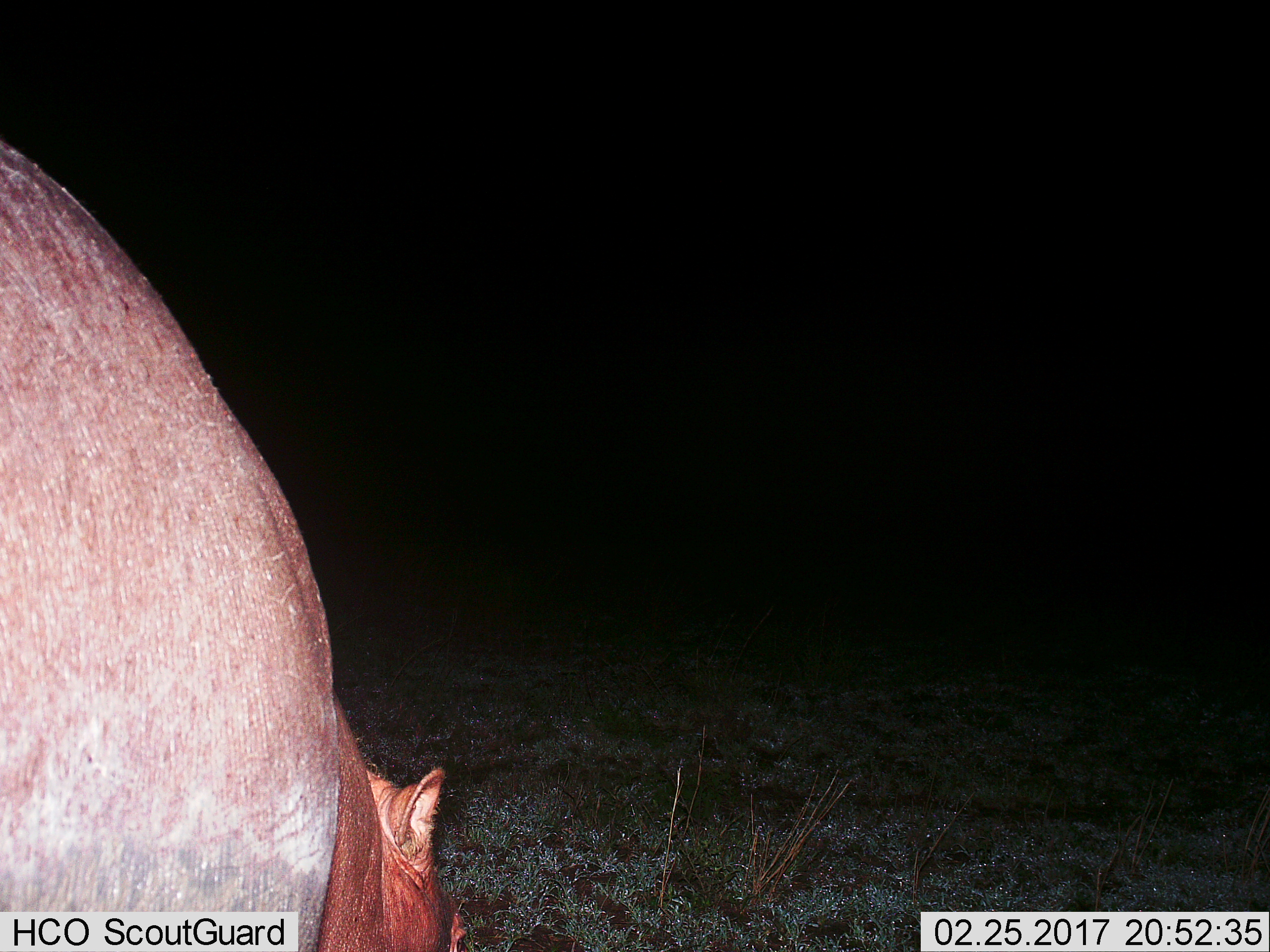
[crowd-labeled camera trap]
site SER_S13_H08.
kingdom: Animalia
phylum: Chordata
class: Mammalia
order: Artiodactyla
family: Hippopotamidae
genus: Hippopotamus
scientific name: Hippopotamus amphibius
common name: hippopotamus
Hippopotamus (Hippopotamus amphibius), count 1. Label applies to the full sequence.